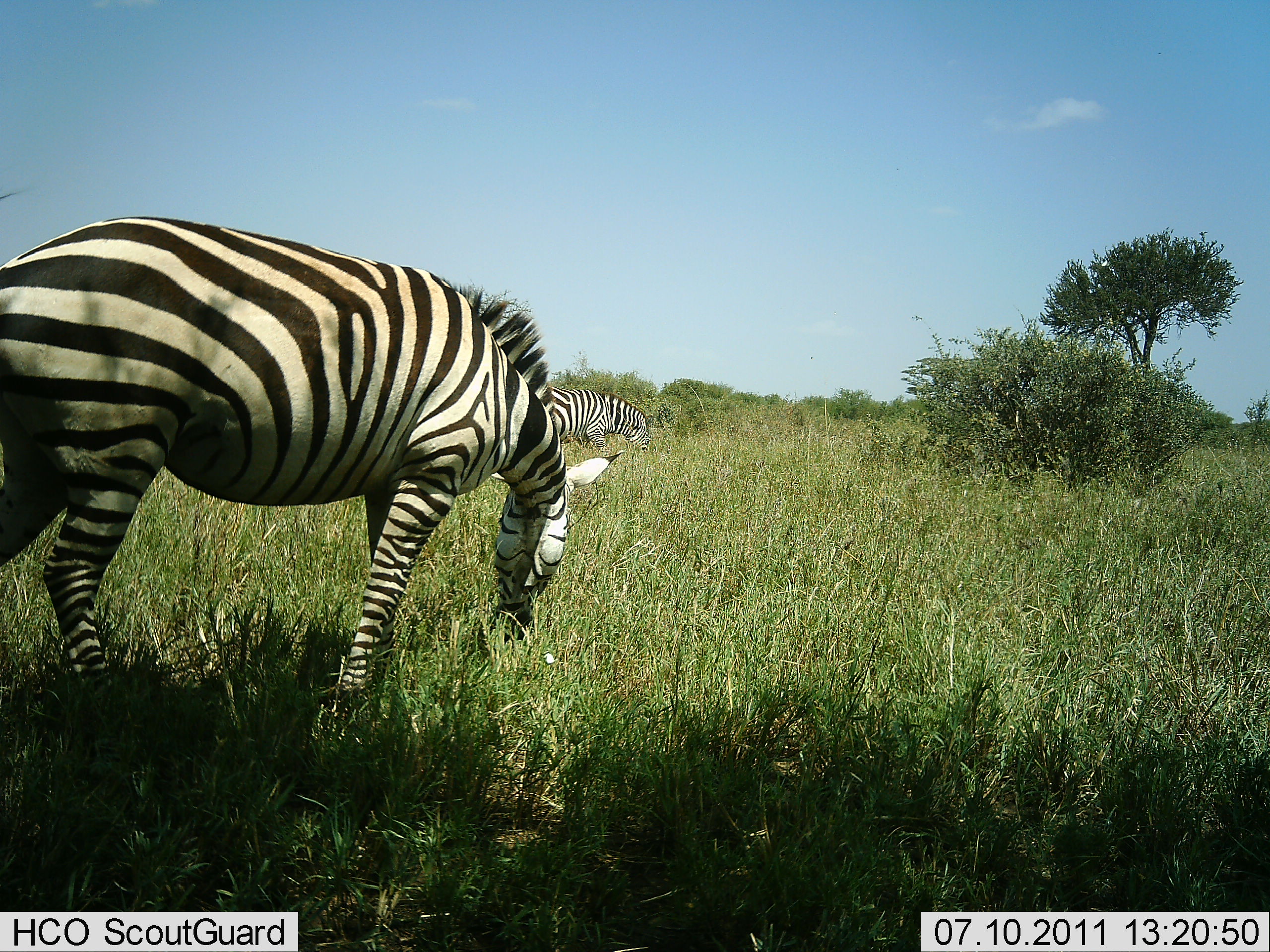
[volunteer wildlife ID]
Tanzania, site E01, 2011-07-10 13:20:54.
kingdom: Animalia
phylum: Chordata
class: Mammalia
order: Perissodactyla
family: Equidae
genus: Equus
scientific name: Equus quagga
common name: plains zebra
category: zebra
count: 2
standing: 36%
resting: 0%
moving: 0%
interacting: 0%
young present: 0%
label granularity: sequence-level